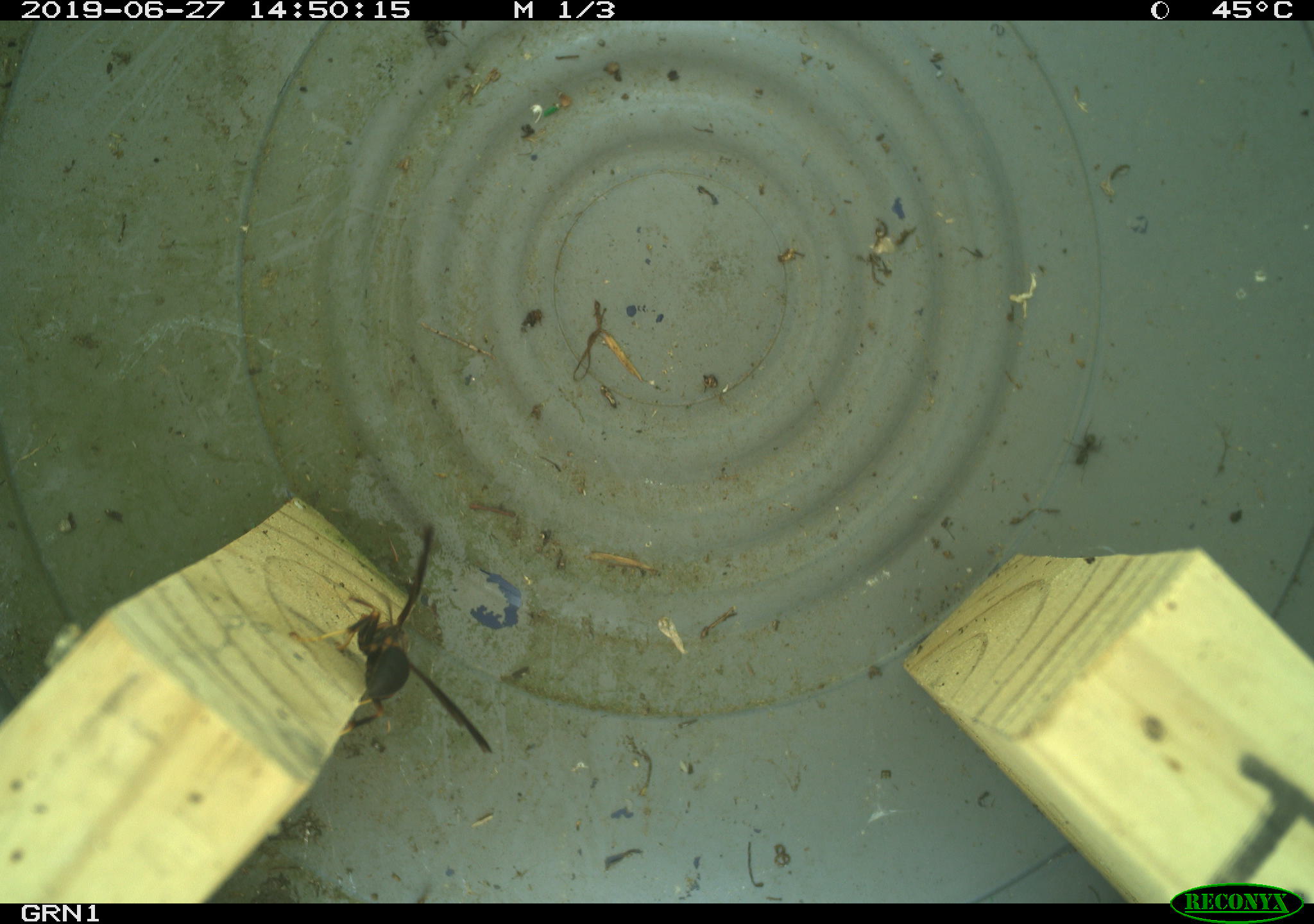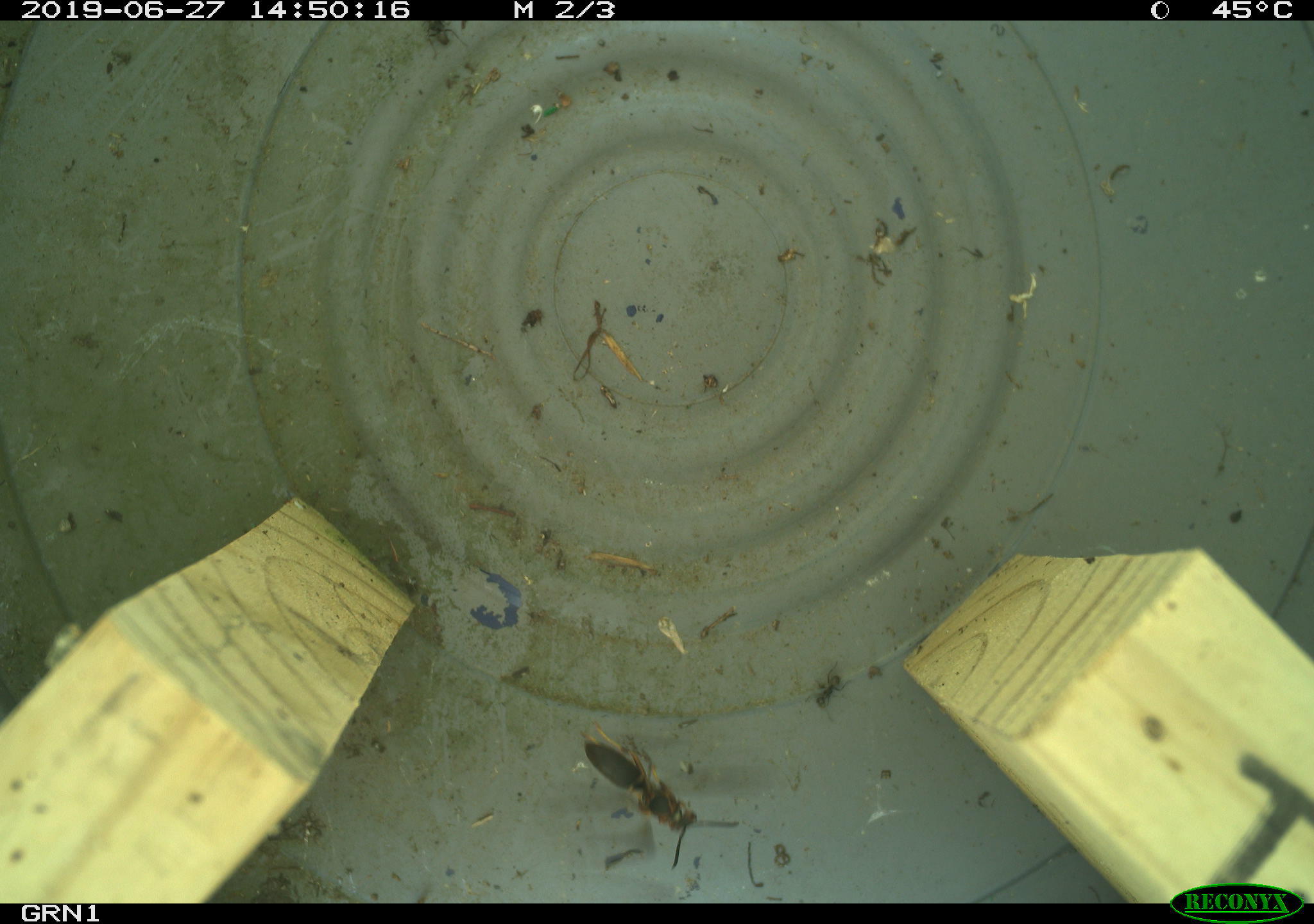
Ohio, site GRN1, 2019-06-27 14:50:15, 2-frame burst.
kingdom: Animalia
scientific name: Animalia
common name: animal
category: invertebrate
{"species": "invertebrate (animal) (Animalia)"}